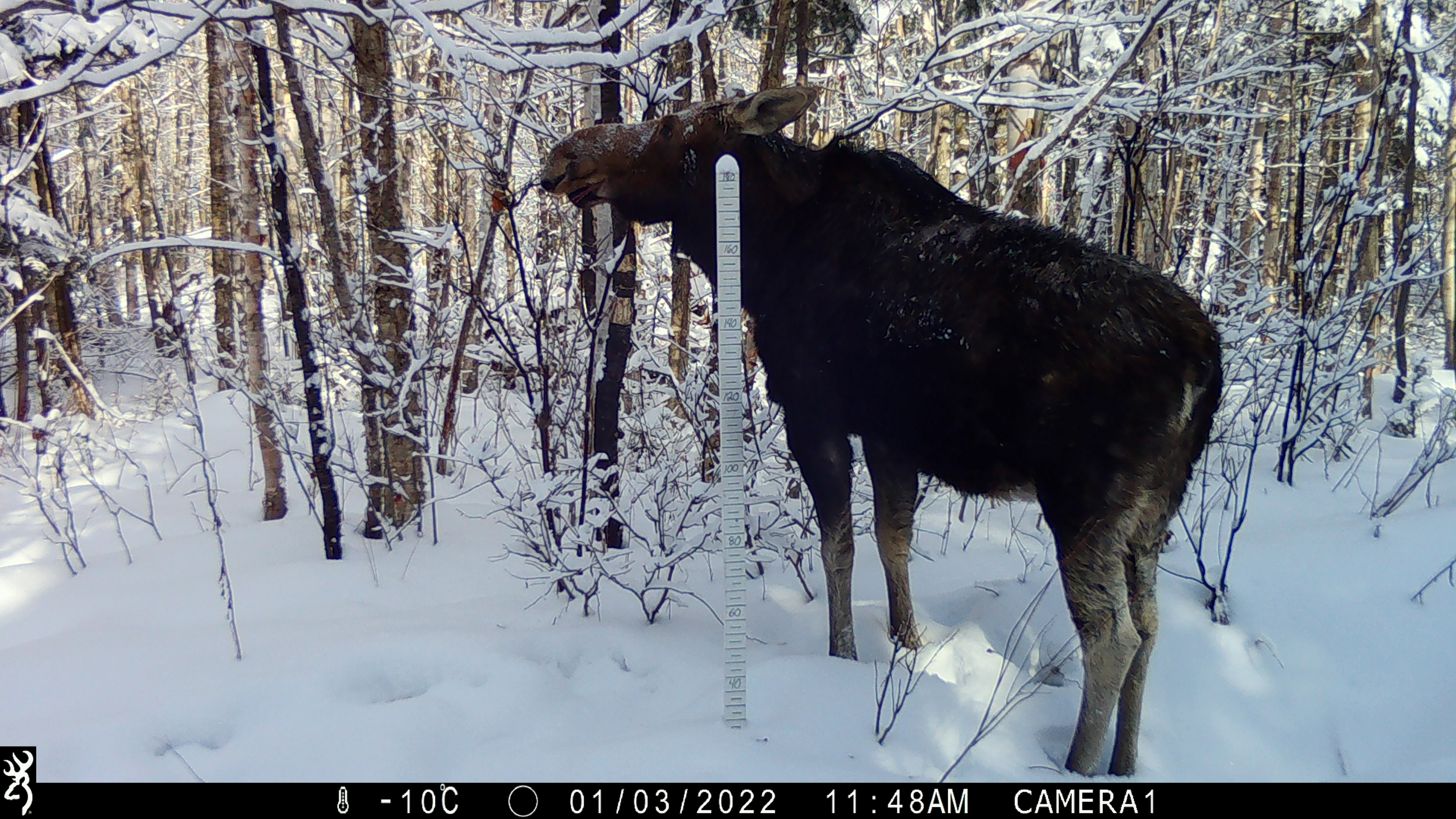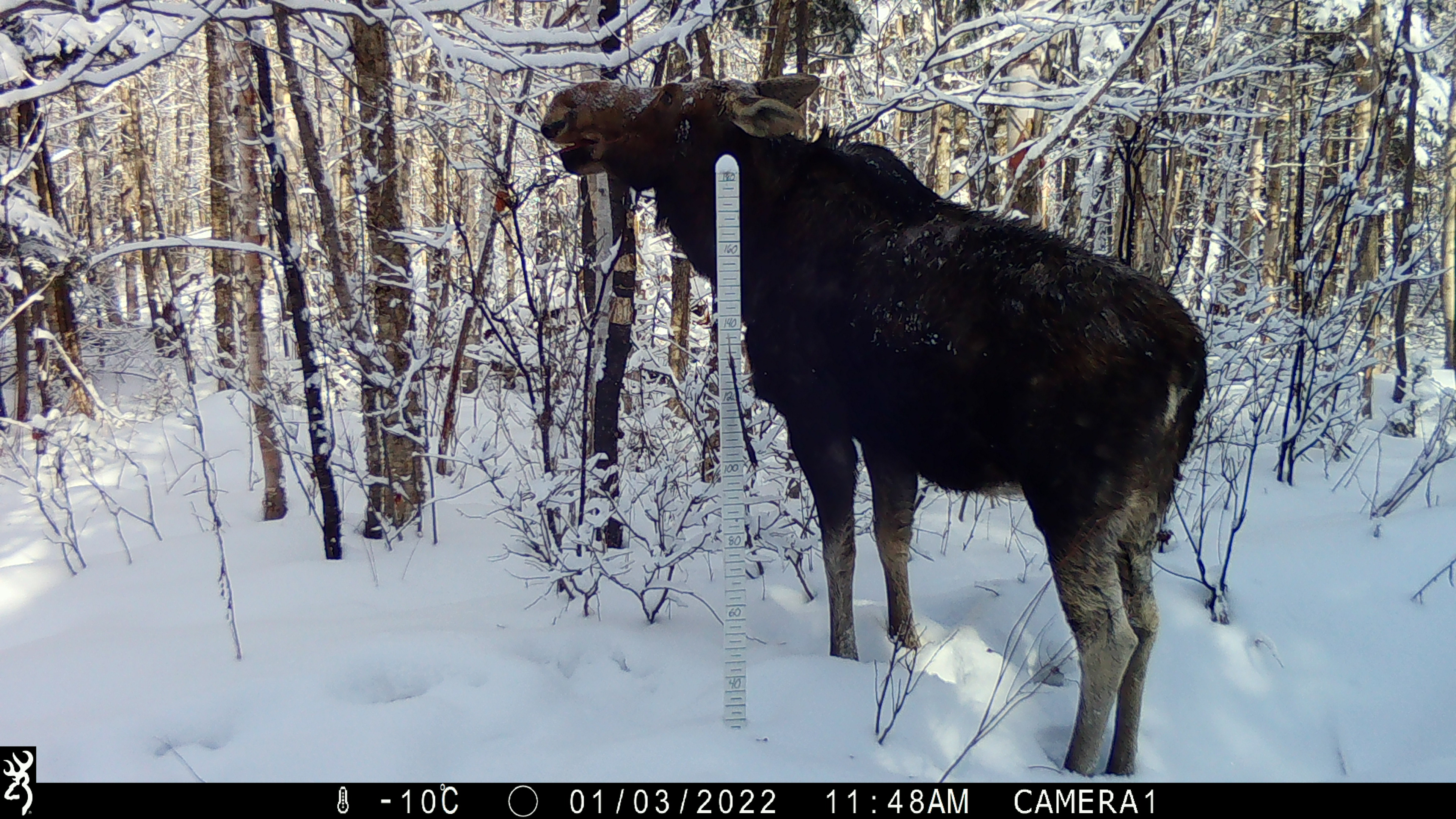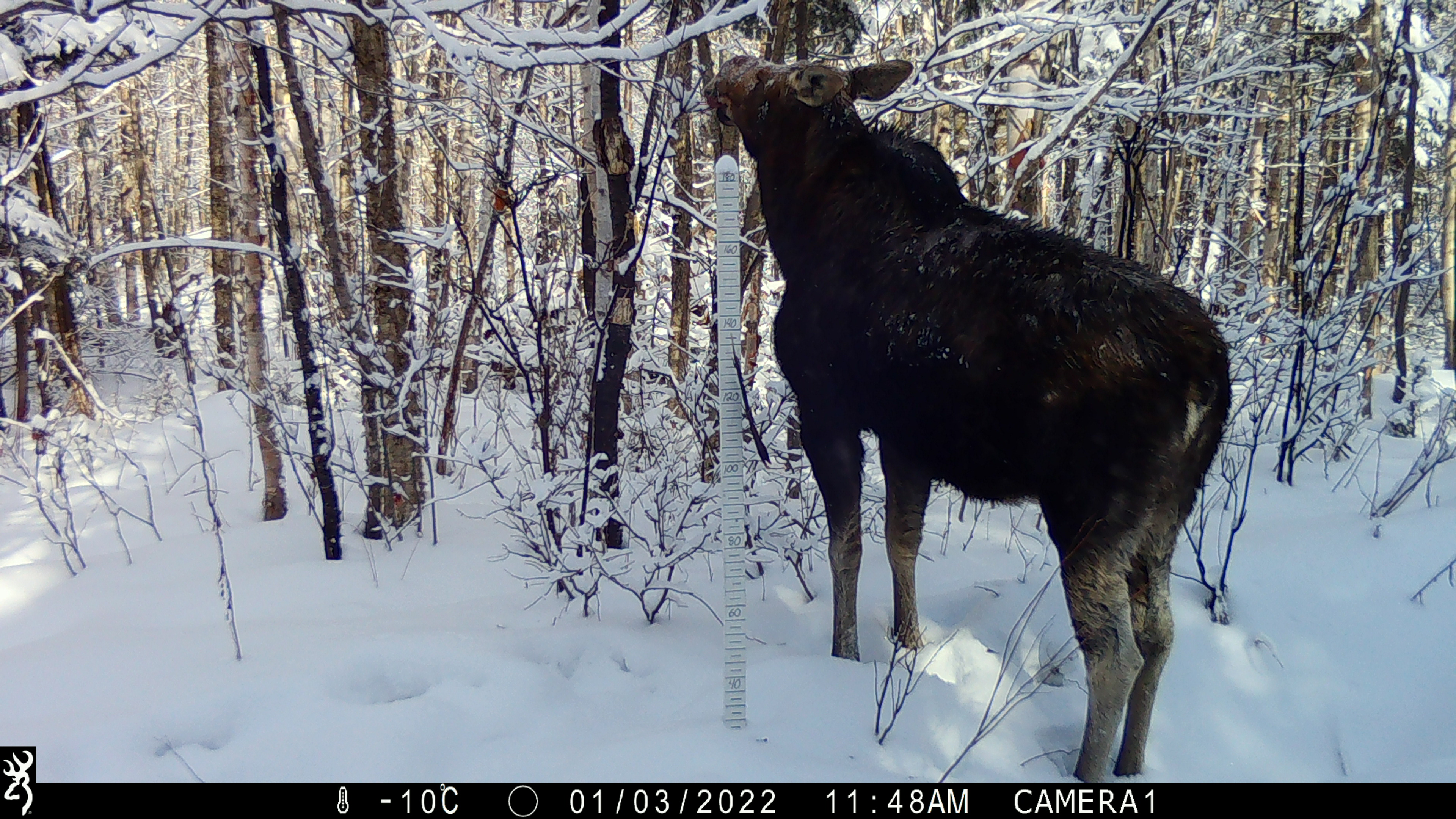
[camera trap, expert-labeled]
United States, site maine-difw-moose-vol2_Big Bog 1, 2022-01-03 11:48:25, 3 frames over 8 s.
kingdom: Animalia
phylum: Chordata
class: Mammalia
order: Artiodactyla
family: Cervidae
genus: Alces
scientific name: Alces alces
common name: moose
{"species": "moose (Alces alces)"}